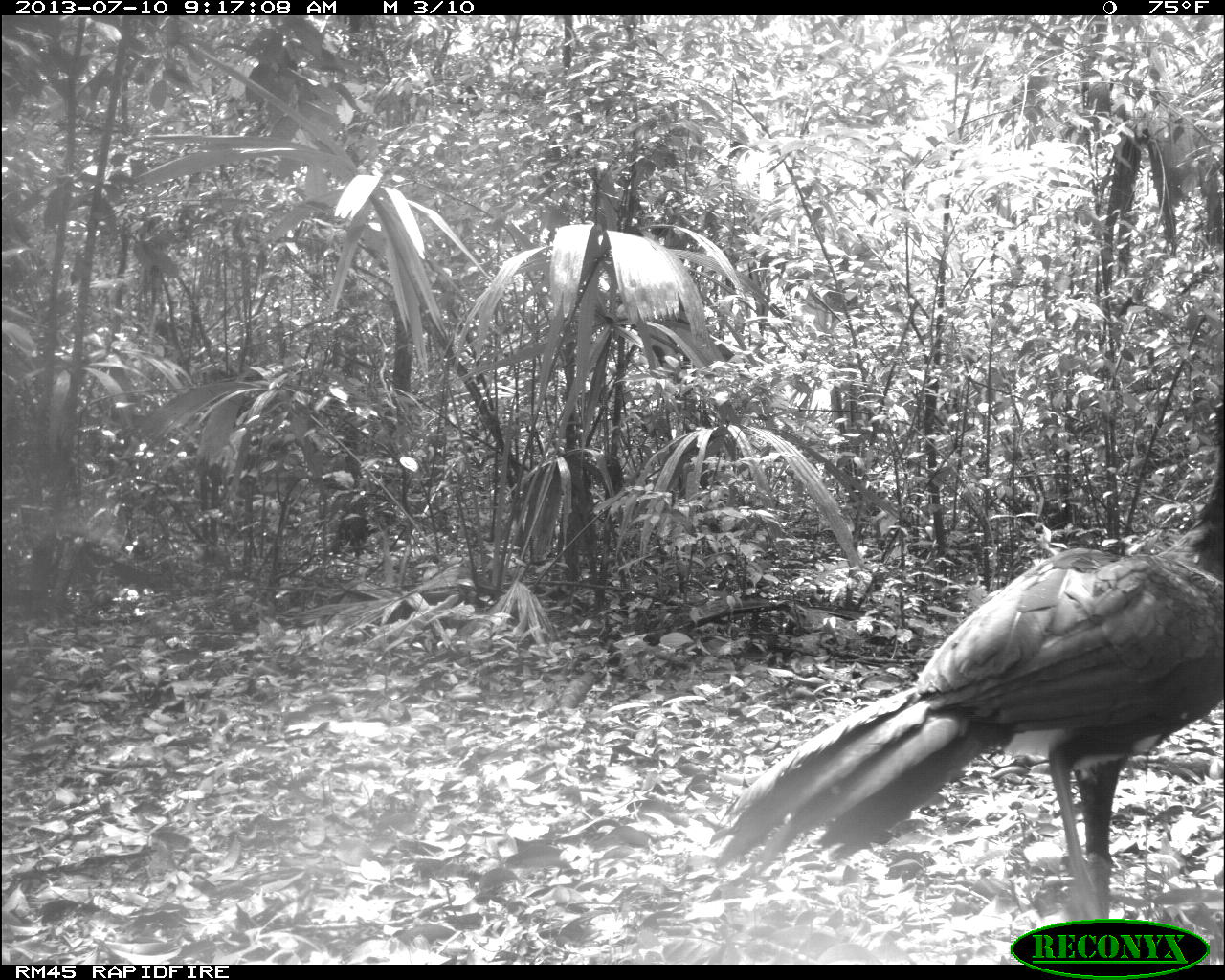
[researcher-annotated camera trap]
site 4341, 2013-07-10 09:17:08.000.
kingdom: Animalia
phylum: Chordata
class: Aves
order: Galliformes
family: Cracidae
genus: Crax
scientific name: Crax rubra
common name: great curassow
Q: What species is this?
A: Crax rubra (great curassow).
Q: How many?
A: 2.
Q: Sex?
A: Male.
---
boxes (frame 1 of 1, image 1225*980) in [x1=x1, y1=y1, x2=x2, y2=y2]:
crax rubra: [x1=705, y1=383, x2=1221, y2=956]